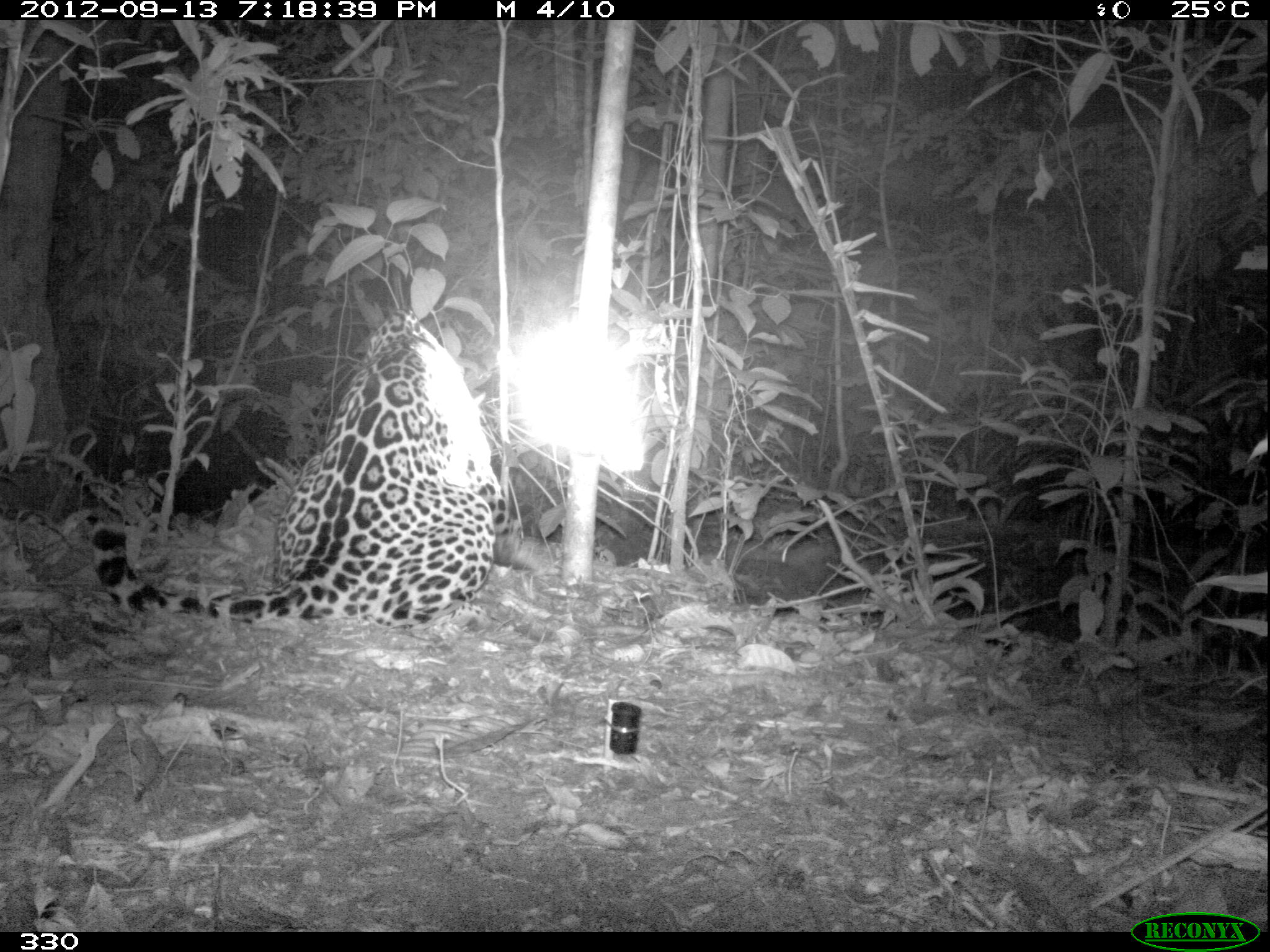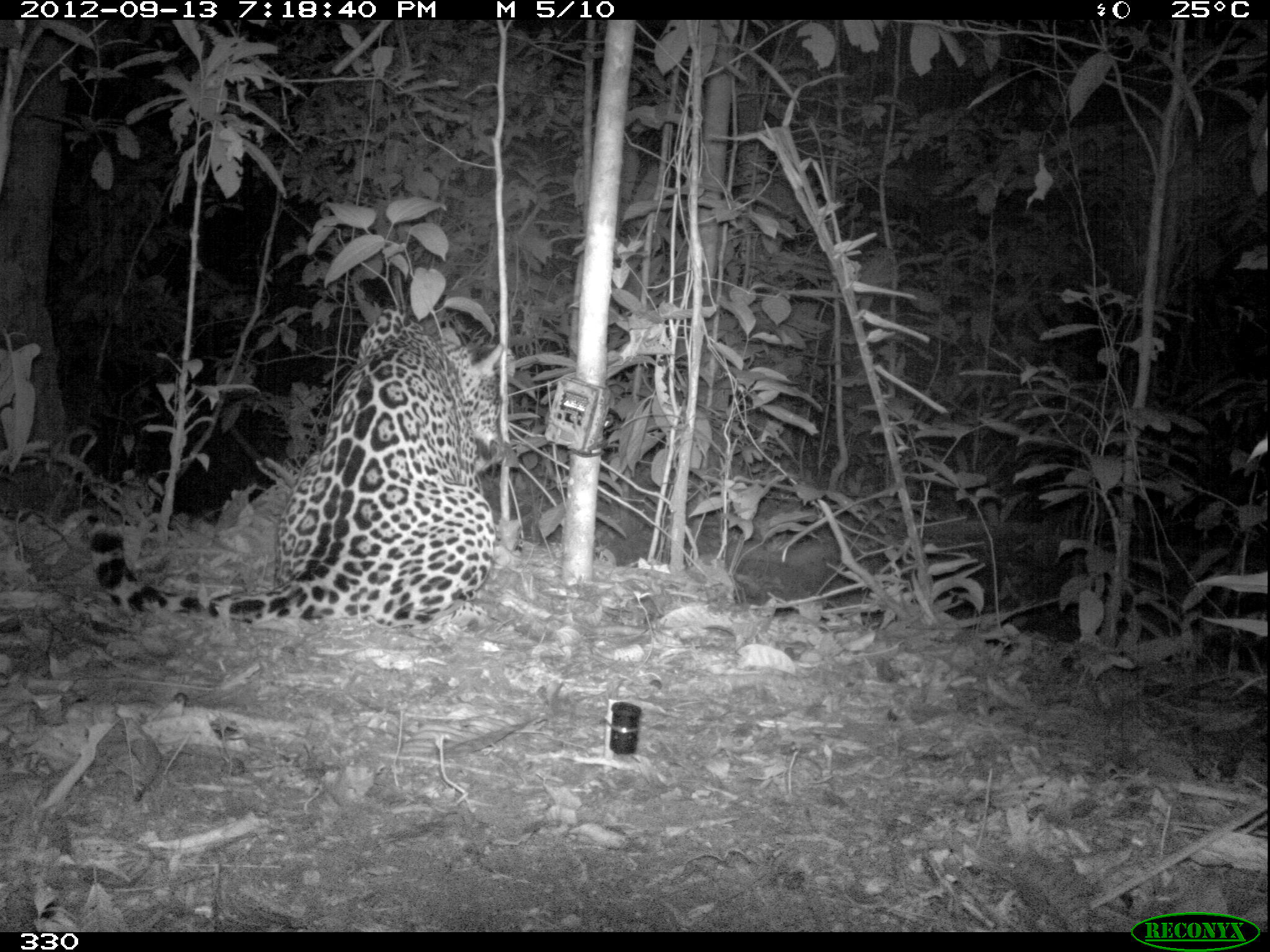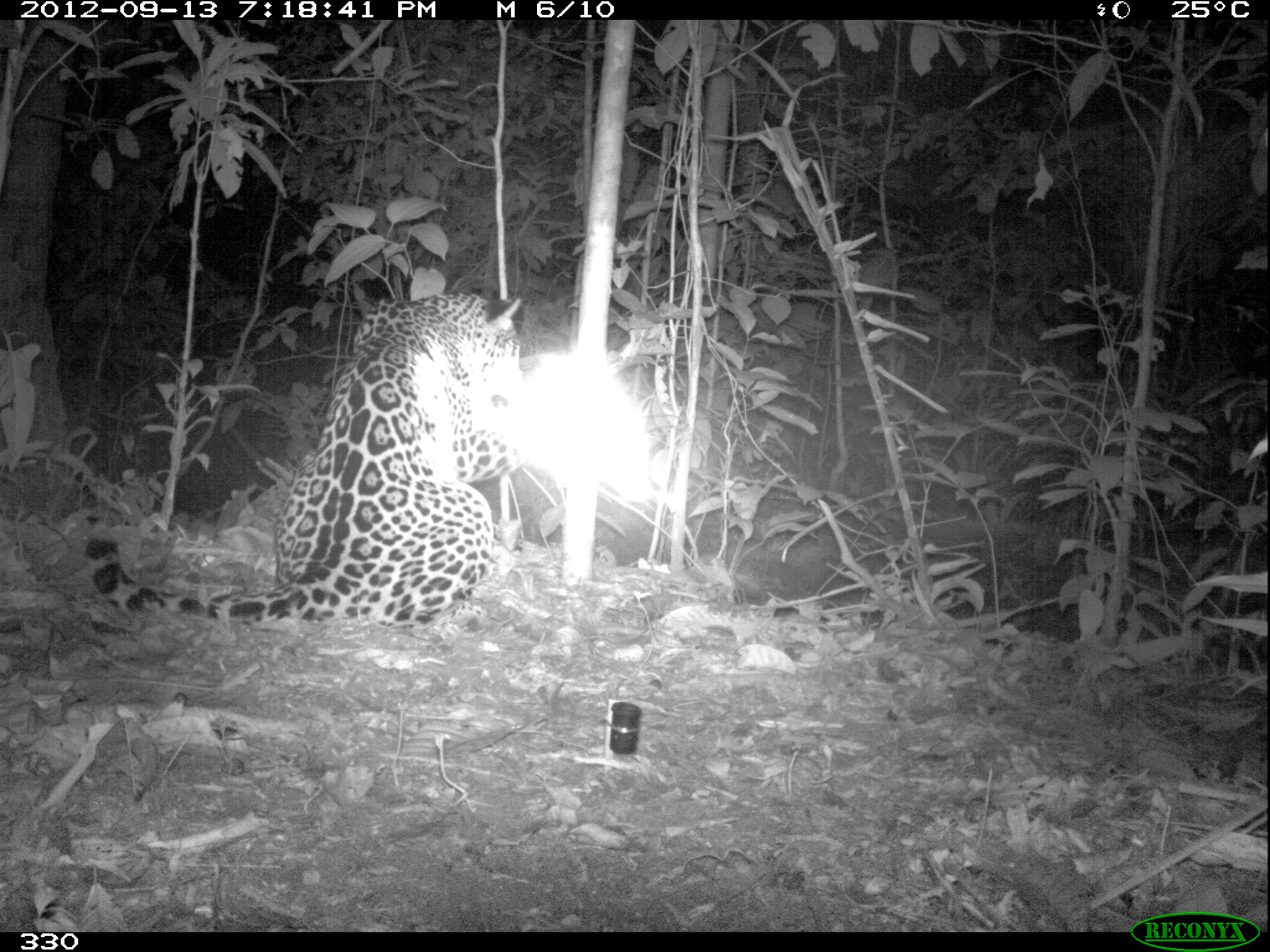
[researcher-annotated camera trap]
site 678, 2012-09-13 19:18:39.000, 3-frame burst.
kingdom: Animalia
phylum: Chordata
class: Mammalia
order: Carnivora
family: Felidae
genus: Panthera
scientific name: Panthera onca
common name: jaguar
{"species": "Panthera onca (jaguar)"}